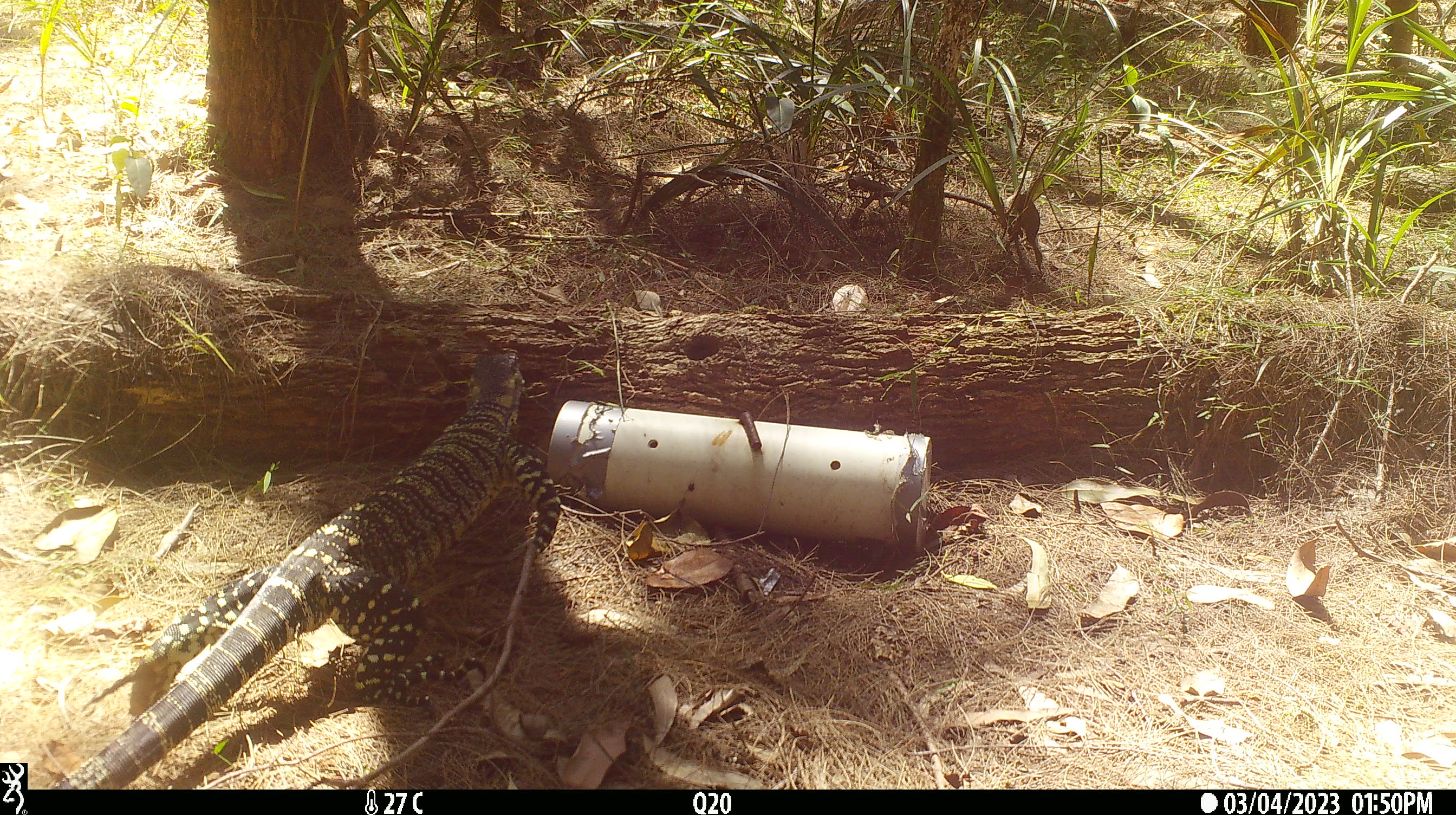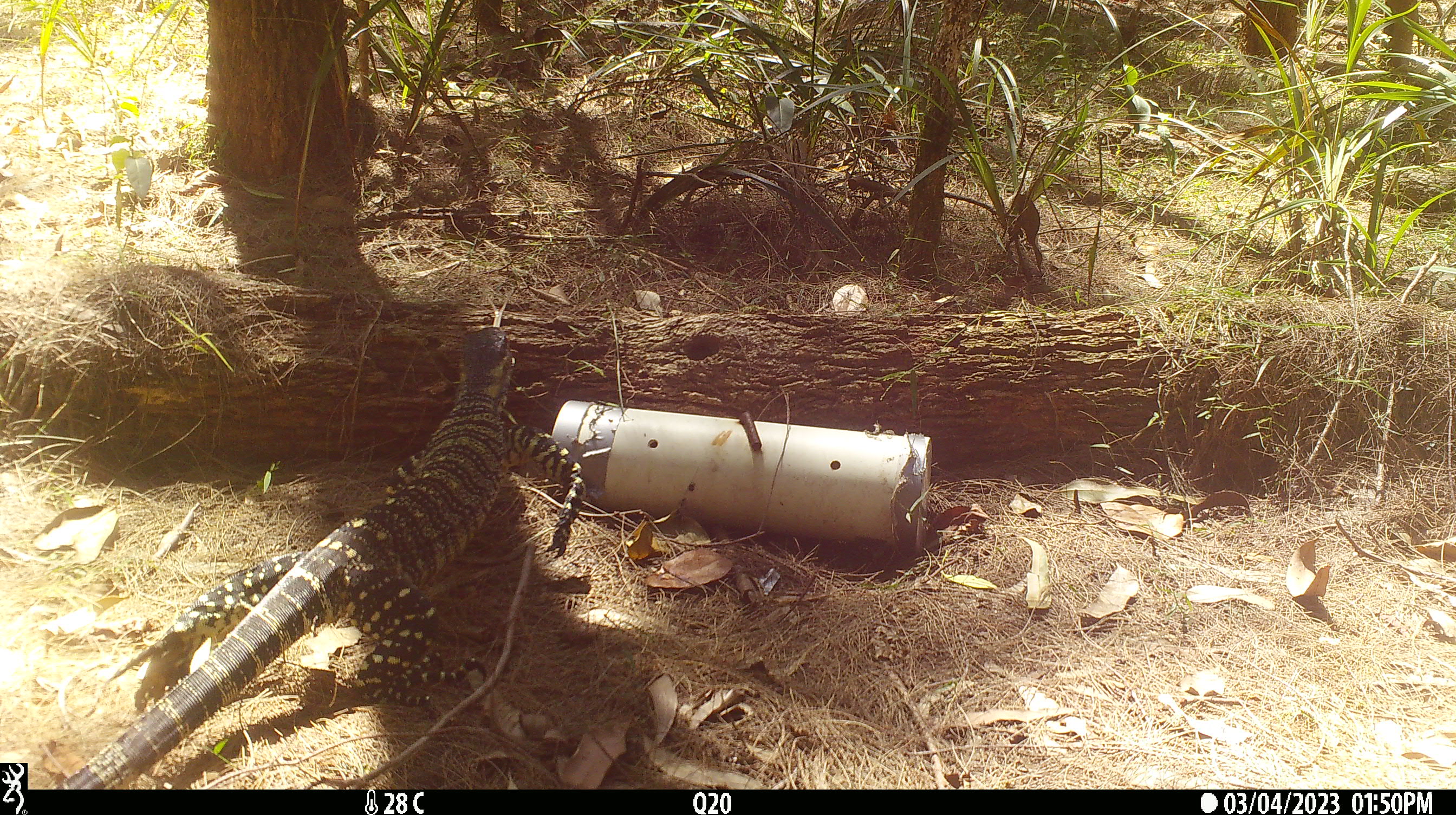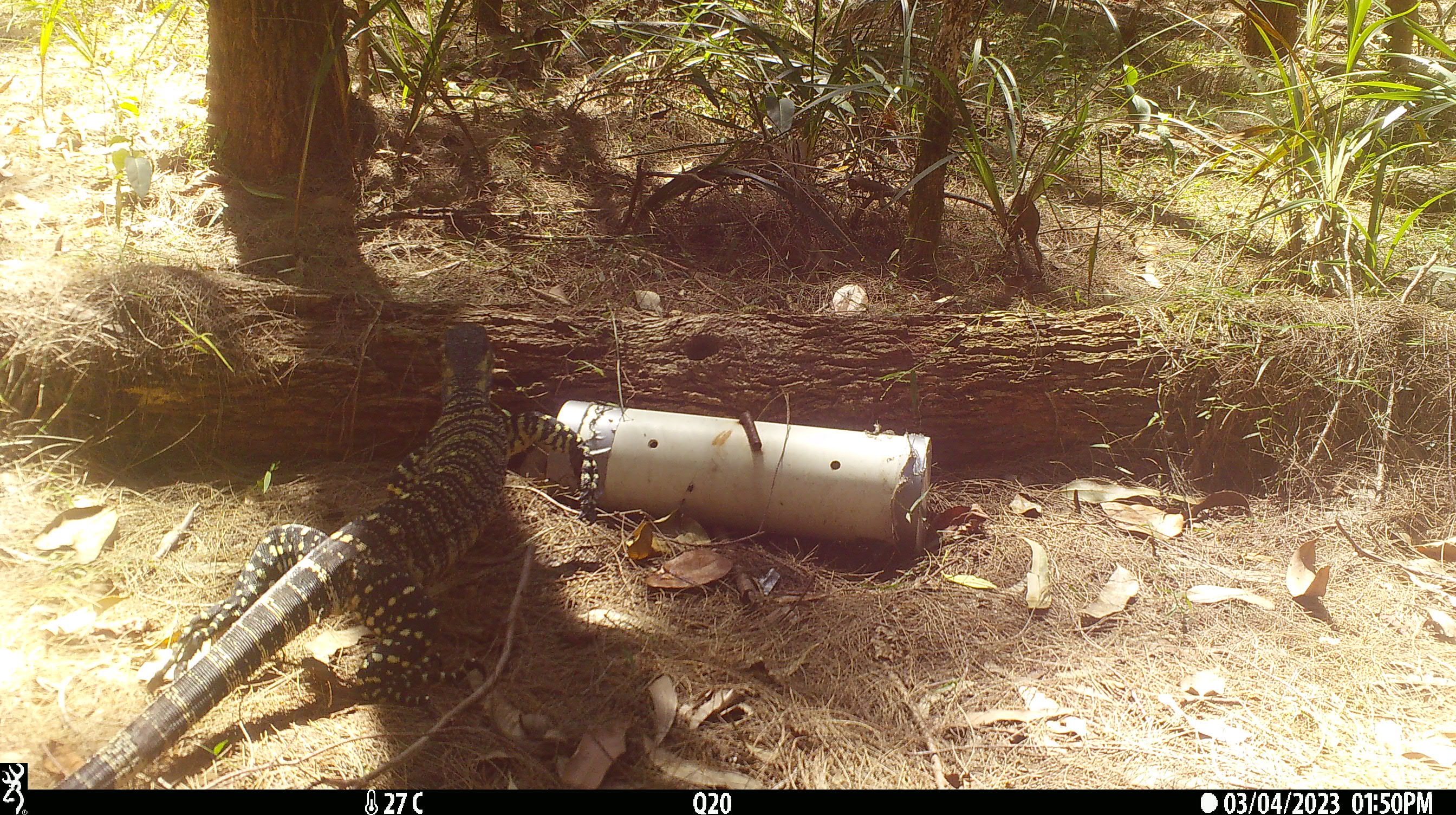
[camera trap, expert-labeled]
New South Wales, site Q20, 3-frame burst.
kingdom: Animalia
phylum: Chordata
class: Reptilia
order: Squamata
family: Varanidae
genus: Varanus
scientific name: Varanus varius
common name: lace monitor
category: goanna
Goanna (lace monitor) (Varanus varius).